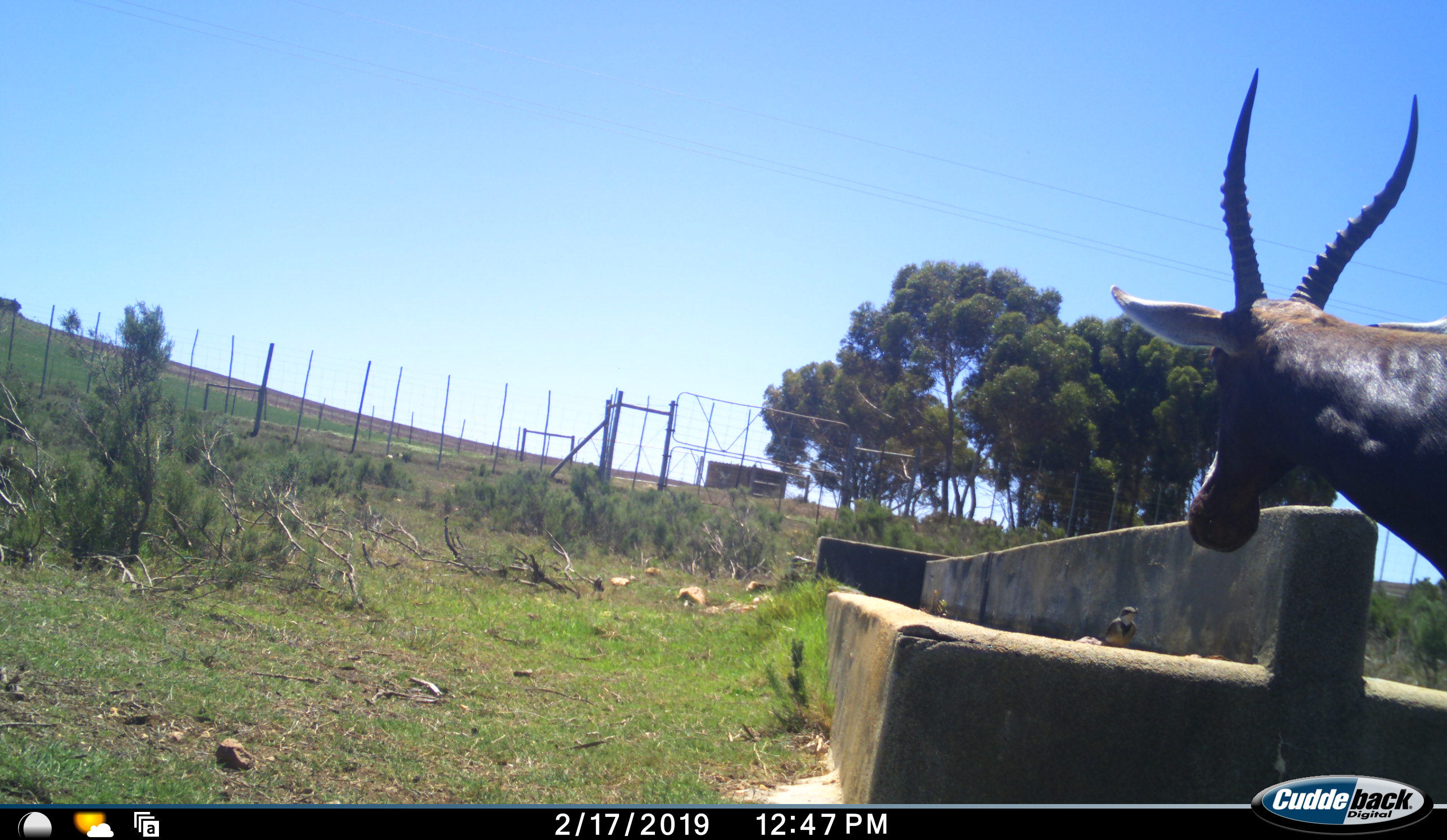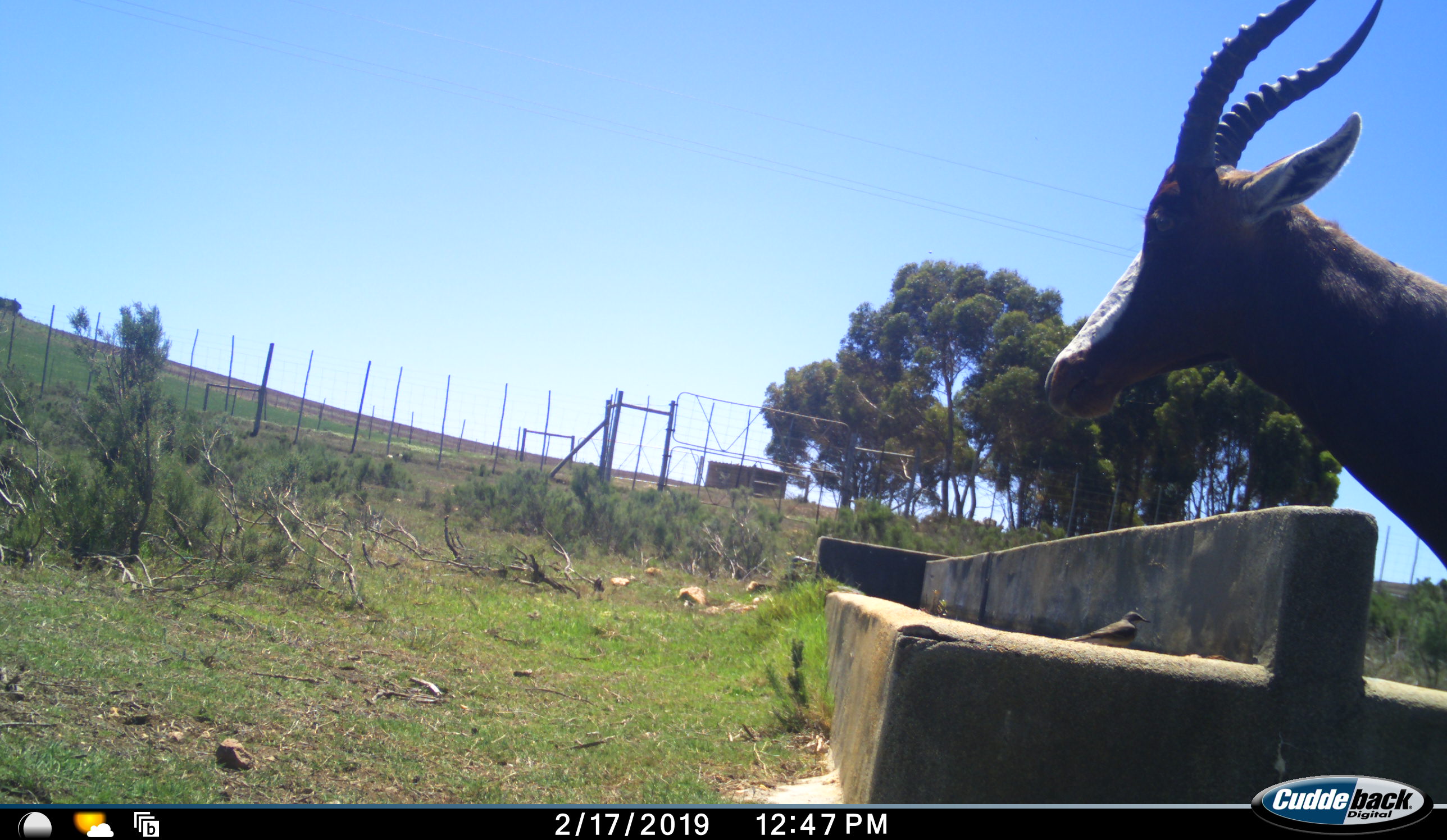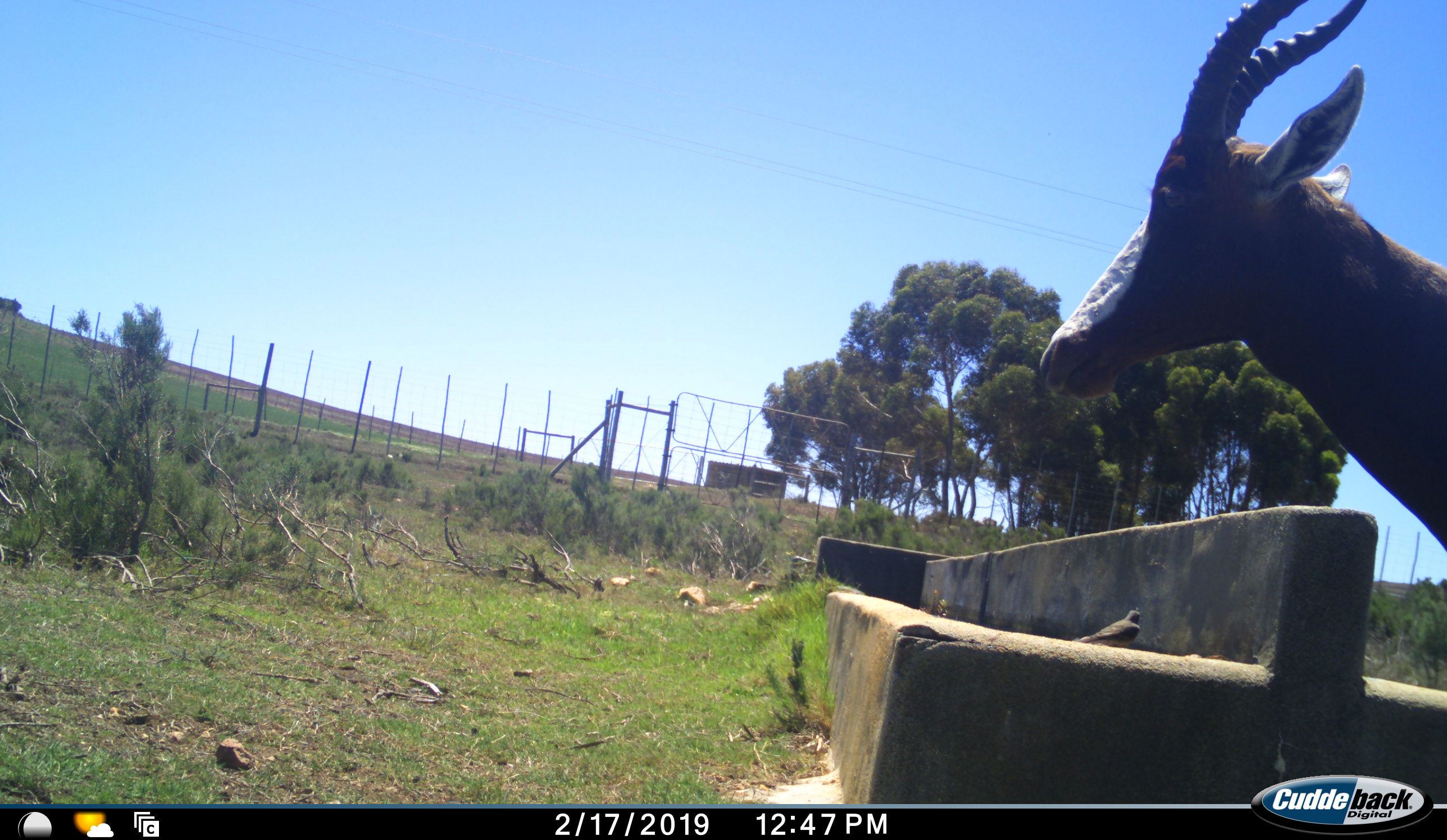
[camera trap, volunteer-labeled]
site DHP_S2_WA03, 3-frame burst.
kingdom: Animalia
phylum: Chordata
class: Mammalia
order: Artiodactyla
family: Bovidae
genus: Damaliscus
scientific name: Damaliscus pygargus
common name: bontebok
Bontebok (Damaliscus pygargus), count 1. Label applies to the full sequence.